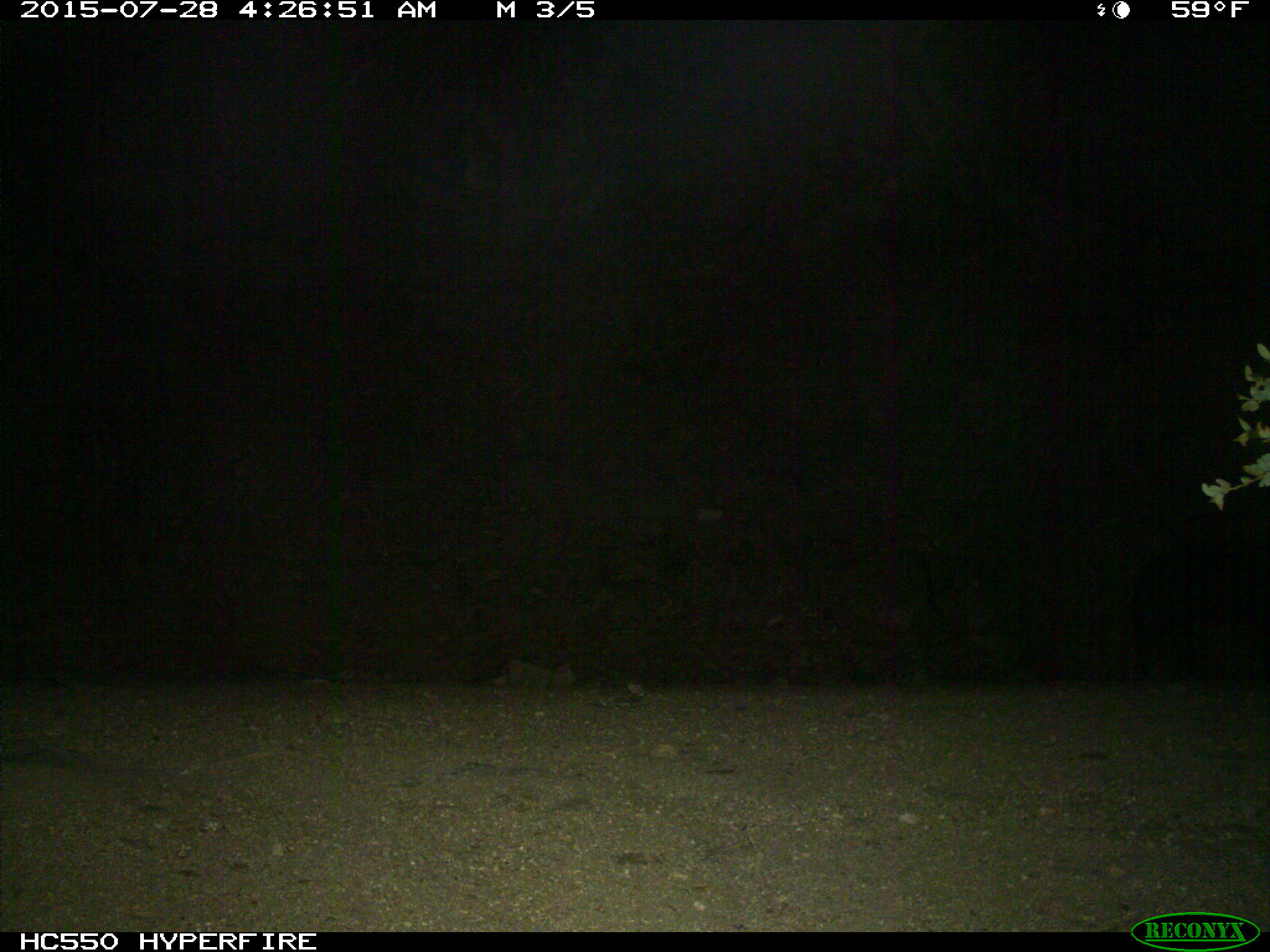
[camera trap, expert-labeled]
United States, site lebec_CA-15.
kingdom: Animalia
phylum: Chordata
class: Mammalia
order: Artiodactyla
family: Suidae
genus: Sus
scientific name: Sus scrofa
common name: wild boar